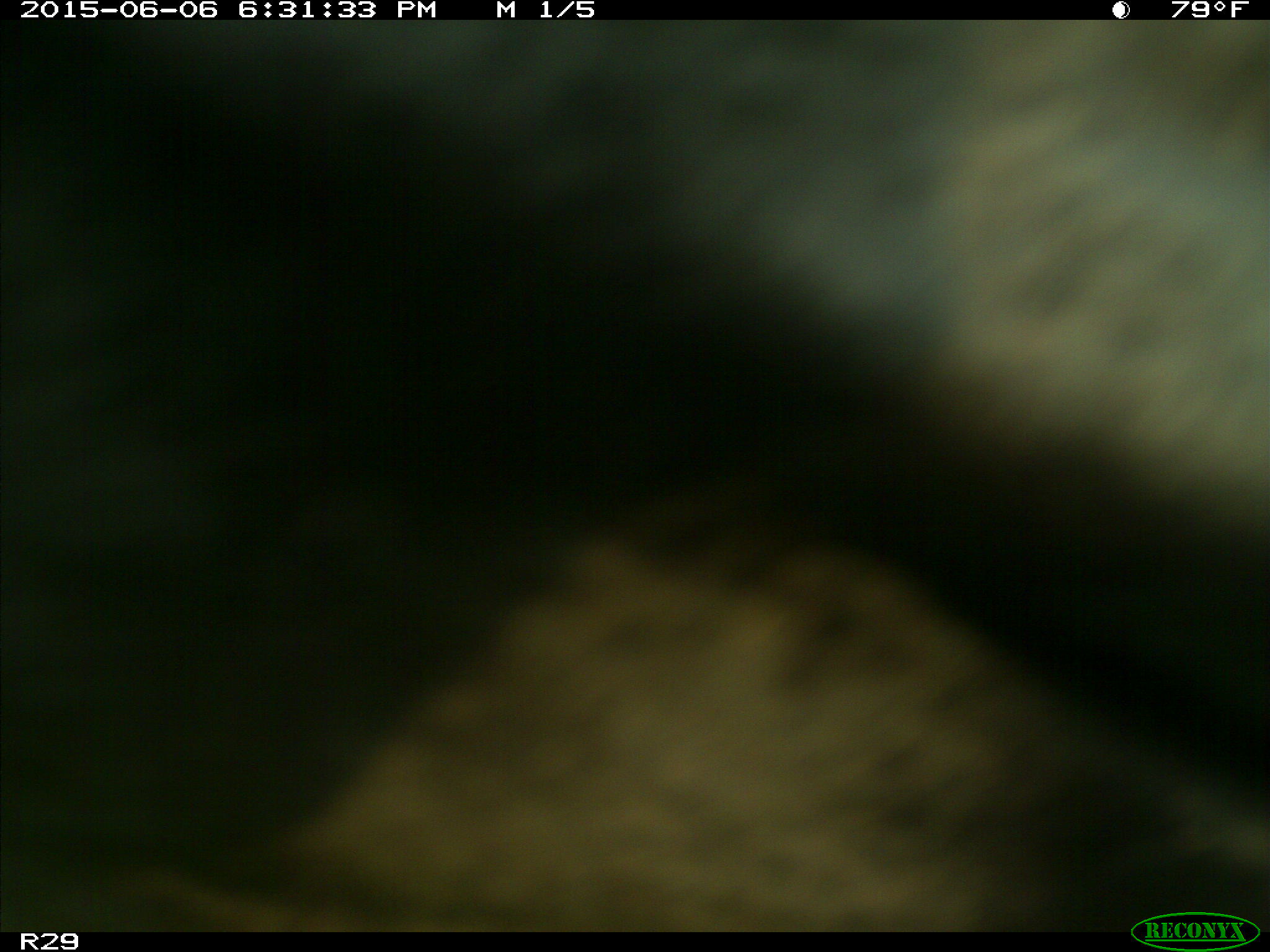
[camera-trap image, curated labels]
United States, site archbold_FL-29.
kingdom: Animalia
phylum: Chordata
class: Mammalia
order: Artiodactyla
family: Bovidae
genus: Bos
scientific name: Bos taurus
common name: domestic cow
Bos taurus (domestic cow).